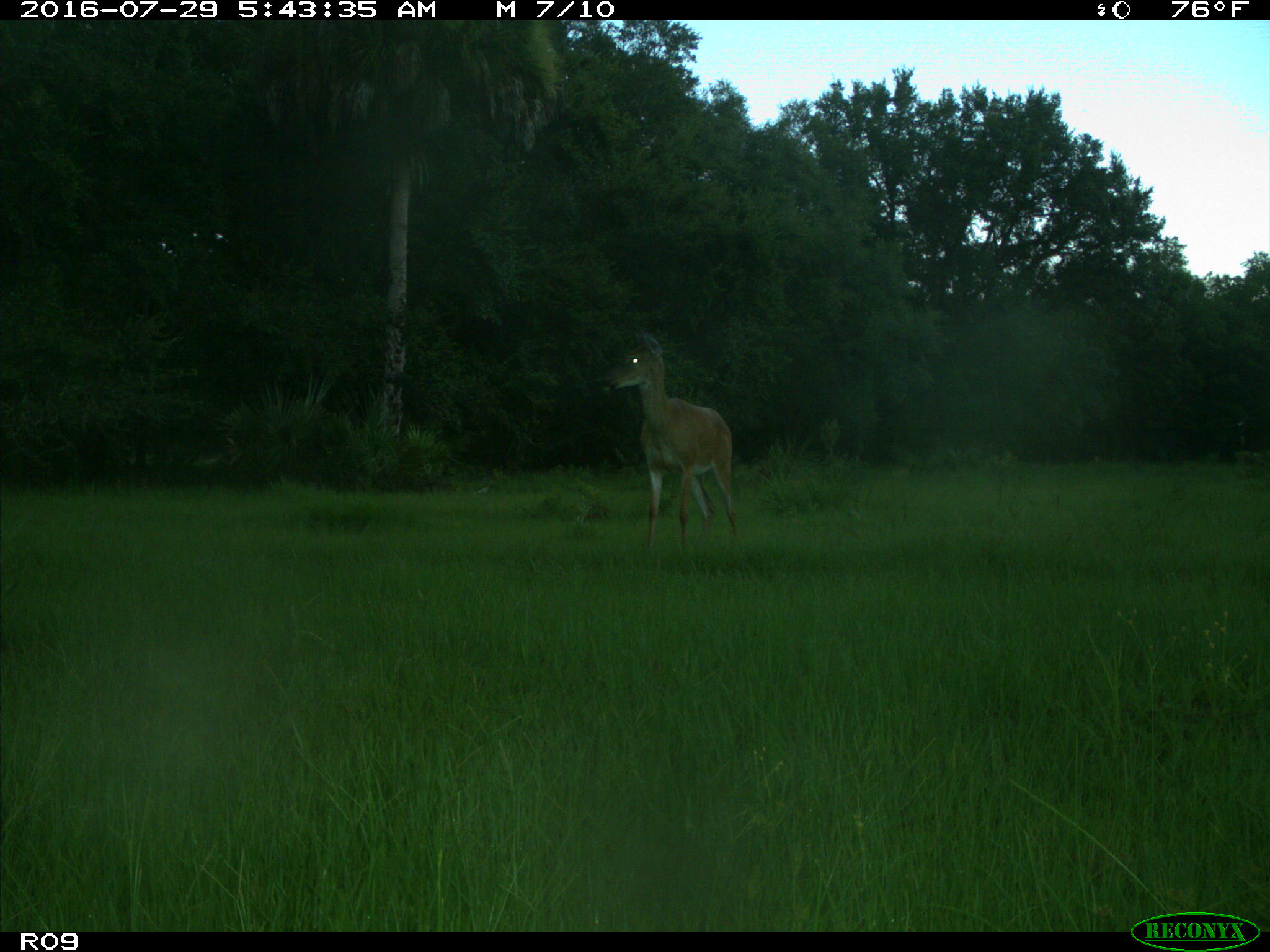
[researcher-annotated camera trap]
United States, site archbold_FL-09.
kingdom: Animalia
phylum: Chordata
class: Mammalia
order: Artiodactyla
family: Cervidae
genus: Odocoileus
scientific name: Odocoileus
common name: deer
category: unidentified deer